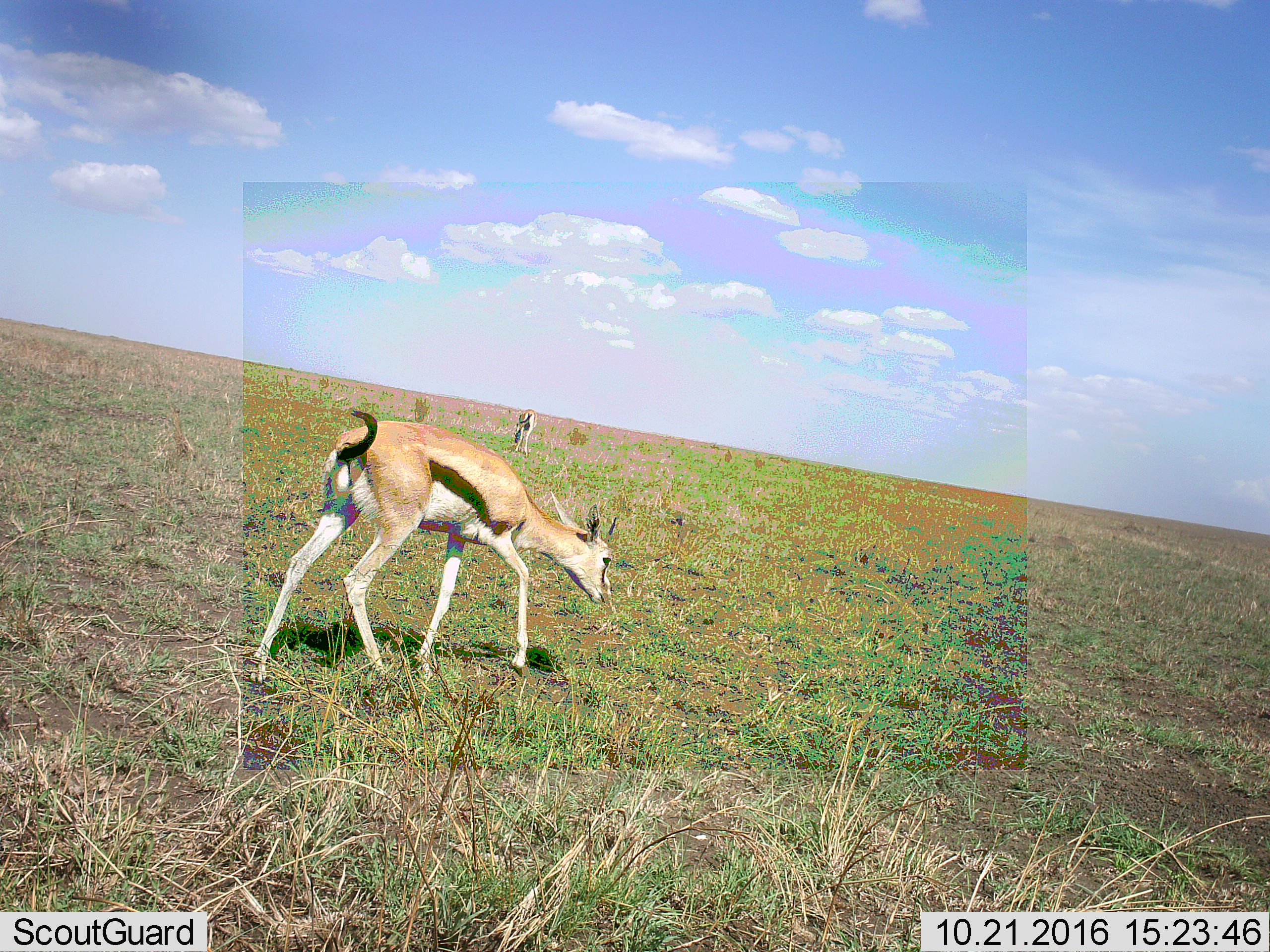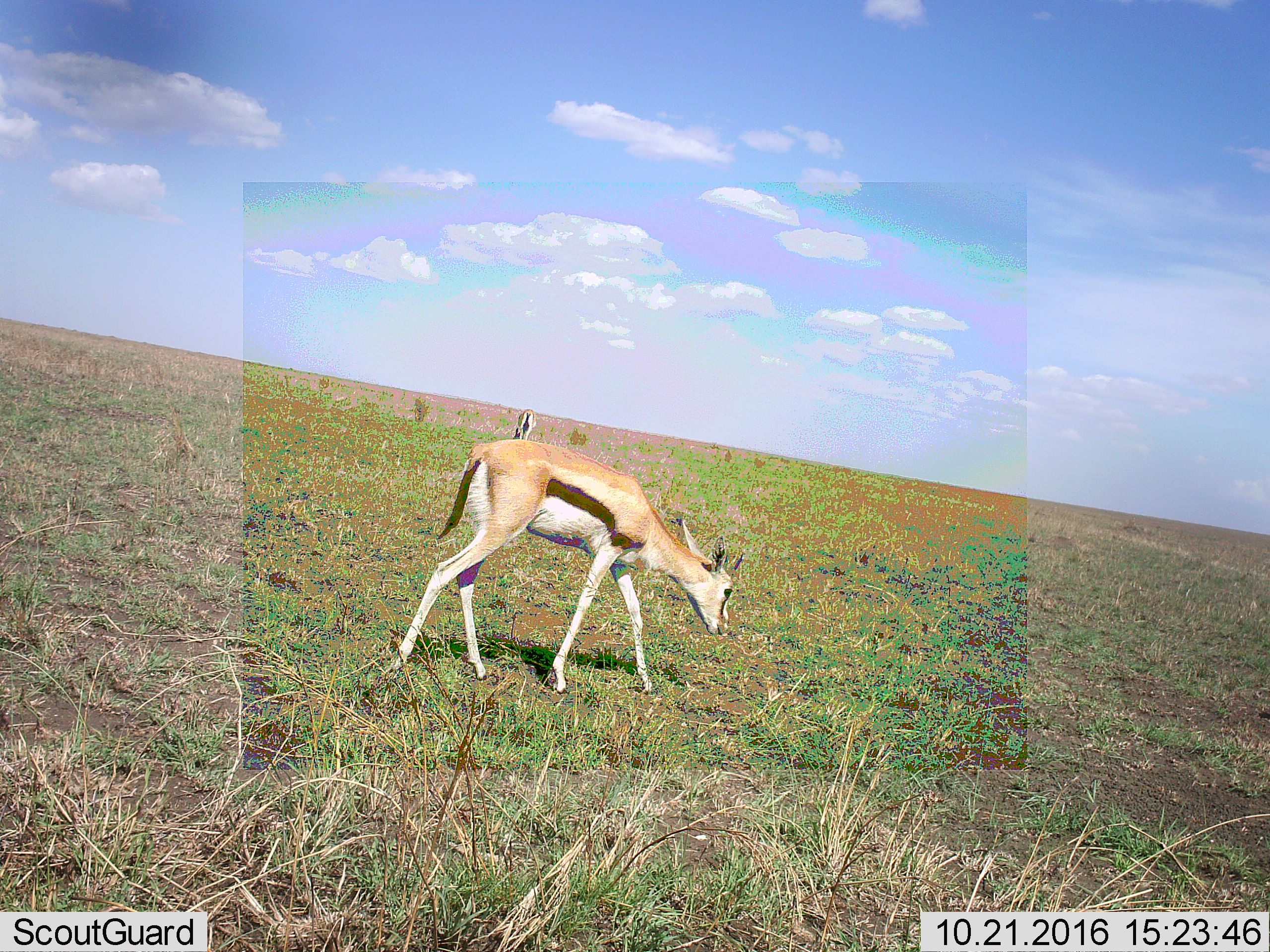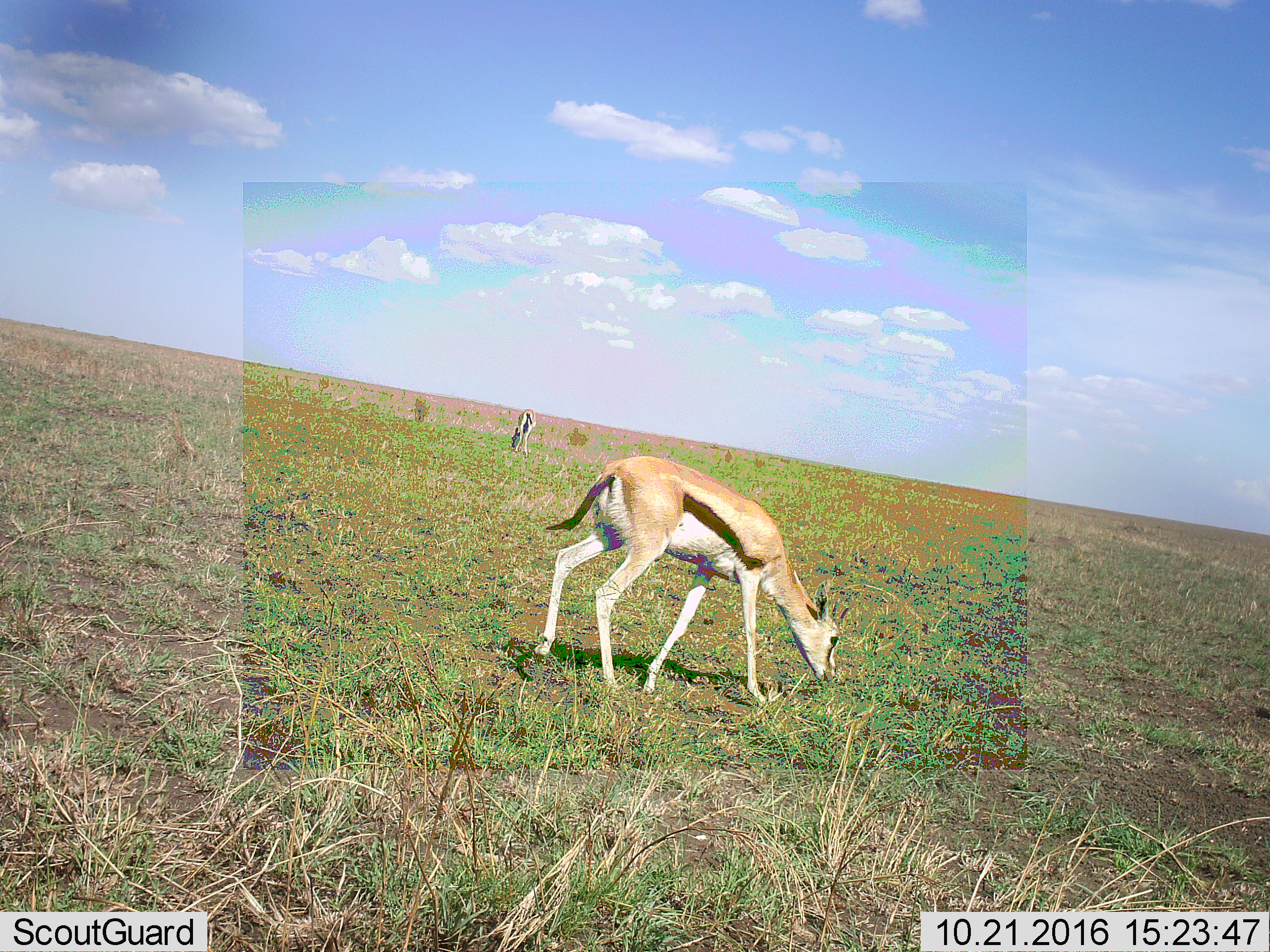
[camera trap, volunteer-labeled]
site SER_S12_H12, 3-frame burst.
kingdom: Animalia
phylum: Chordata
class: Mammalia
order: Artiodactyla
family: Bovidae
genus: Eudorcas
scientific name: Eudorcas thomsonii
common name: thomson's gazelle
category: gazellethomsons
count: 2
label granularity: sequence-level